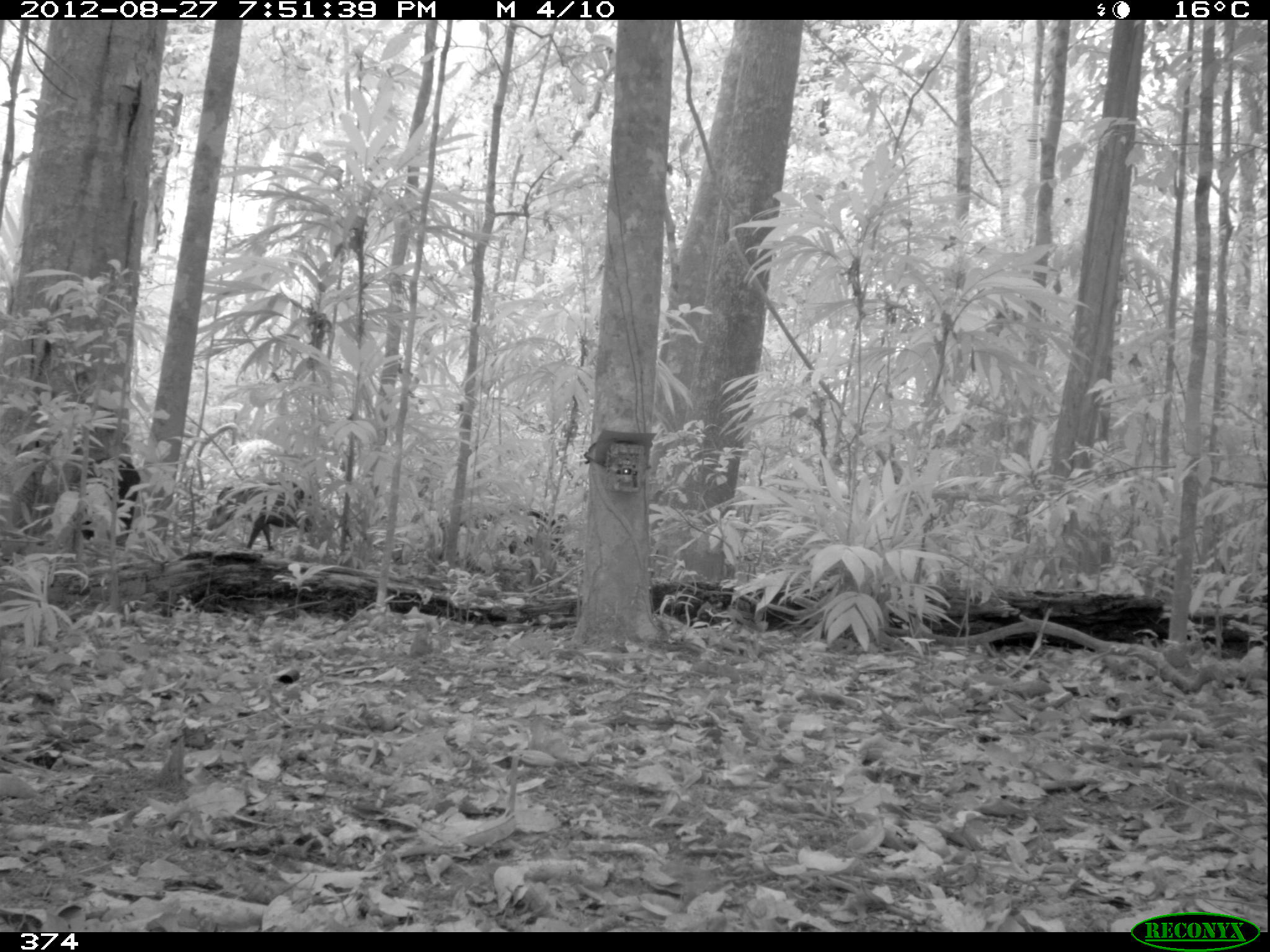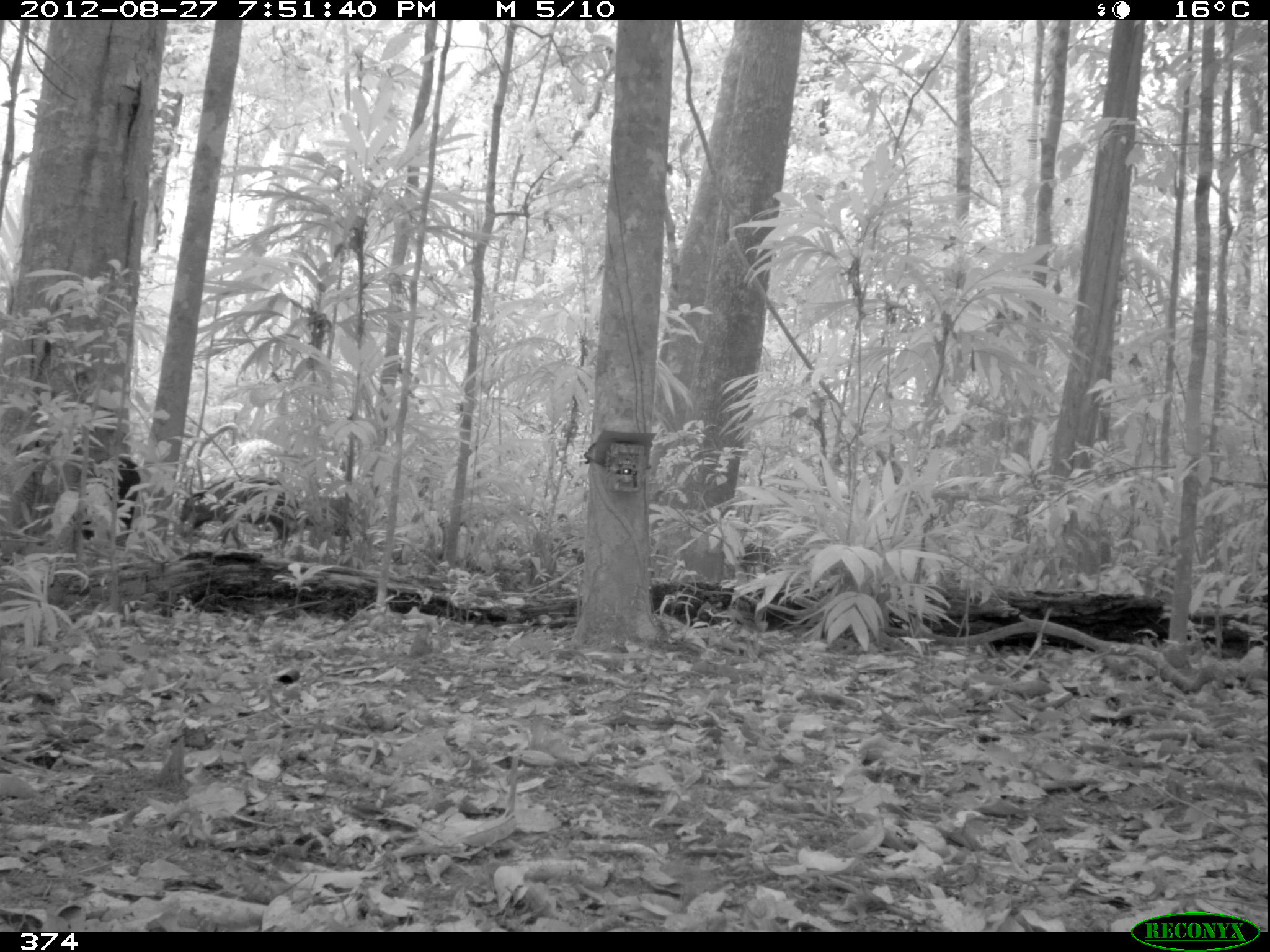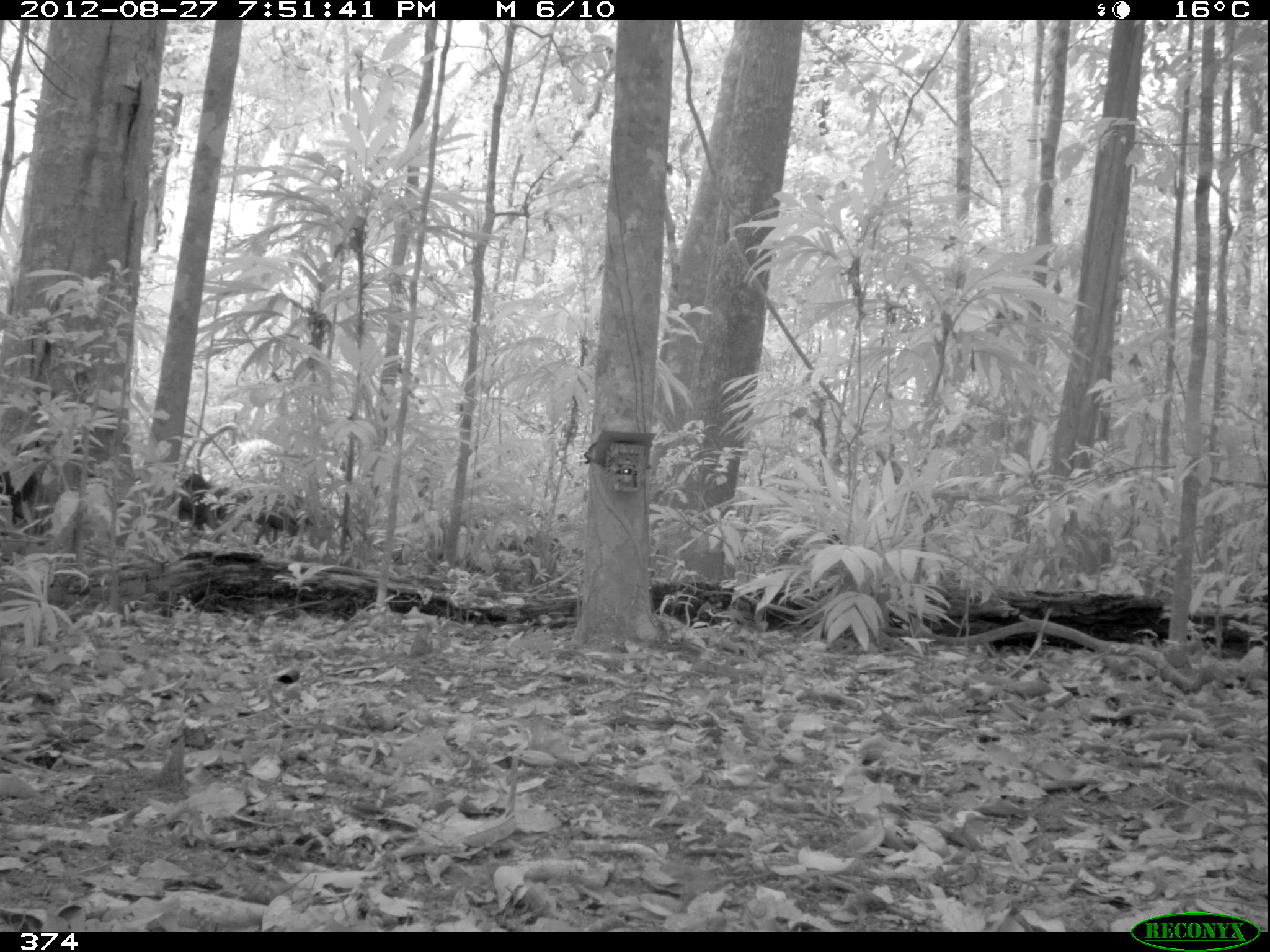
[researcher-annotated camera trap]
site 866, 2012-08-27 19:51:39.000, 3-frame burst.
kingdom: Animalia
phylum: Chordata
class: Mammalia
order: Artiodactyla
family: Tayassuidae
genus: Tayassu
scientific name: Tayassu pecari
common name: white-lipped peccary